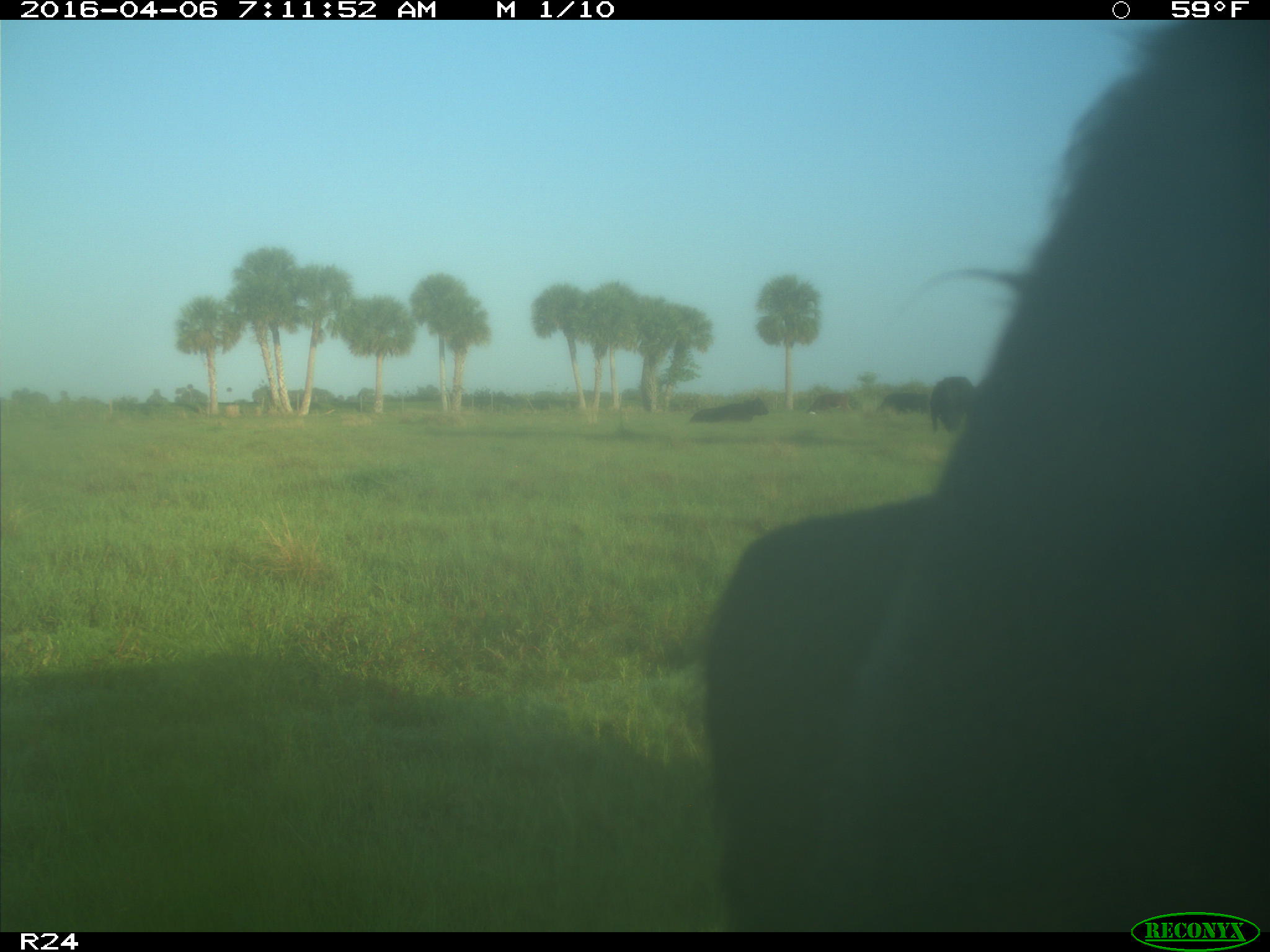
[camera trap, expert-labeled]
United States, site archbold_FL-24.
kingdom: Animalia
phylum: Chordata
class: Mammalia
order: Artiodactyla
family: Bovidae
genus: Bos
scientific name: Bos taurus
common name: domestic cow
Bos taurus (domestic cow).